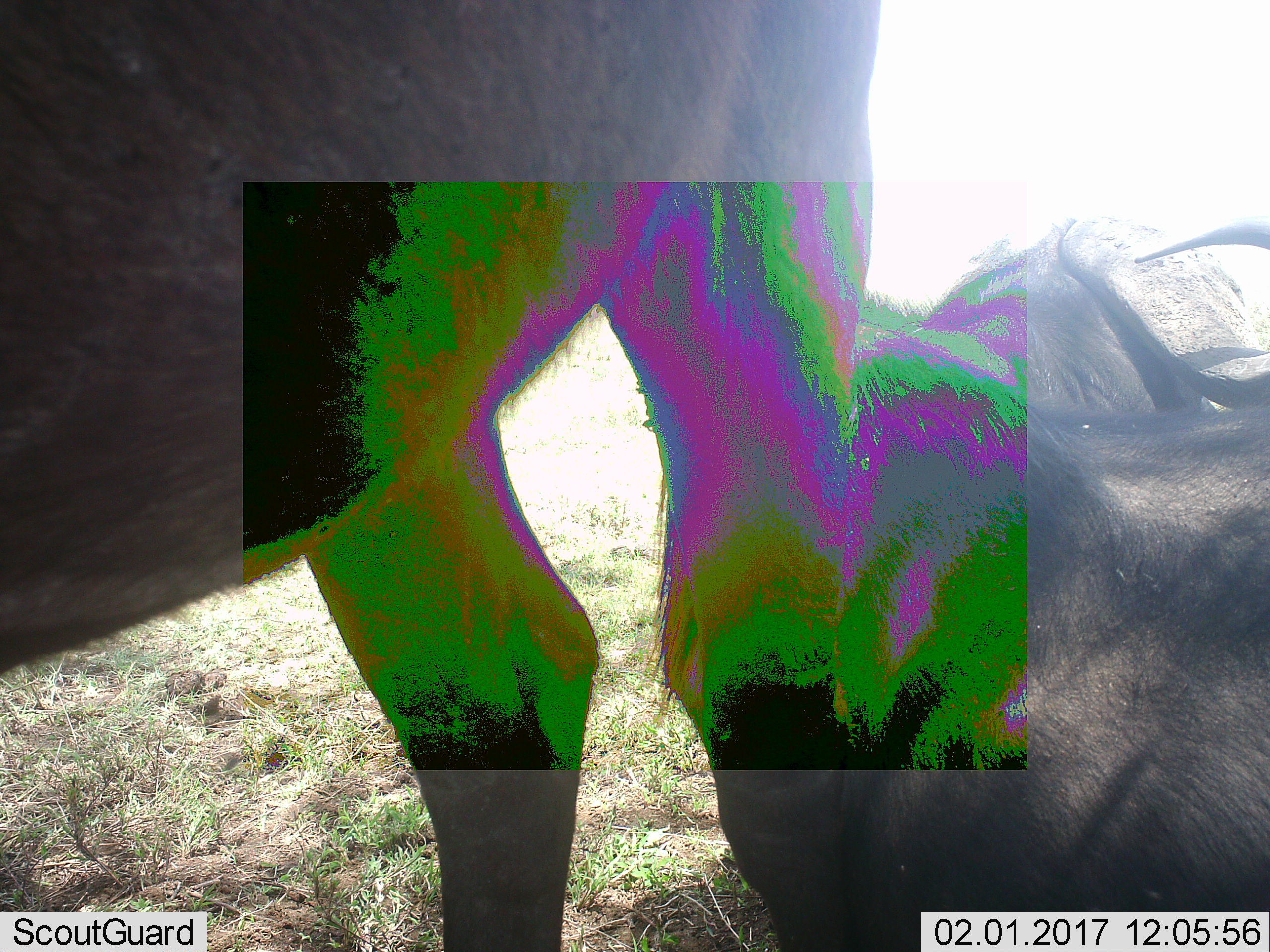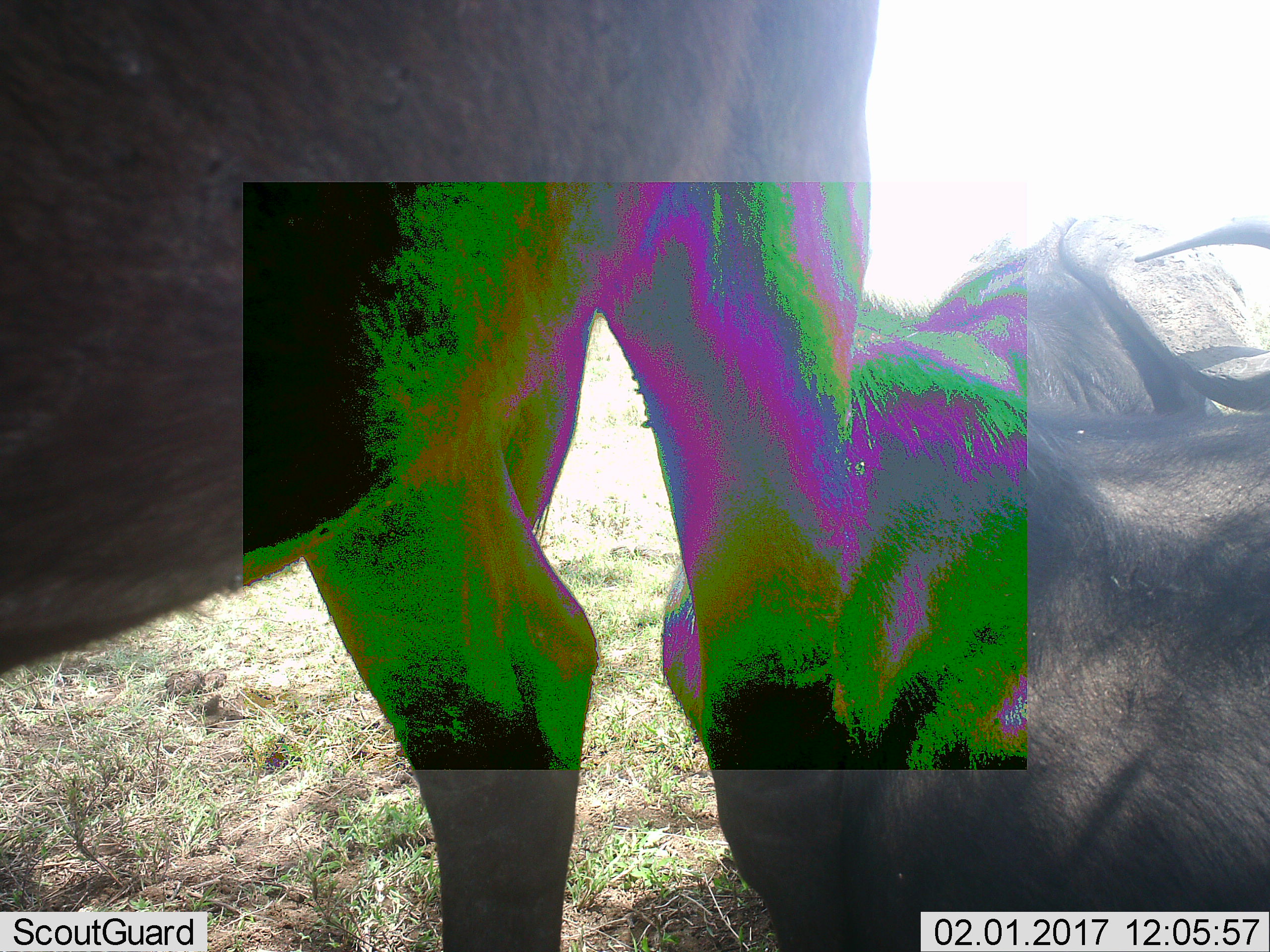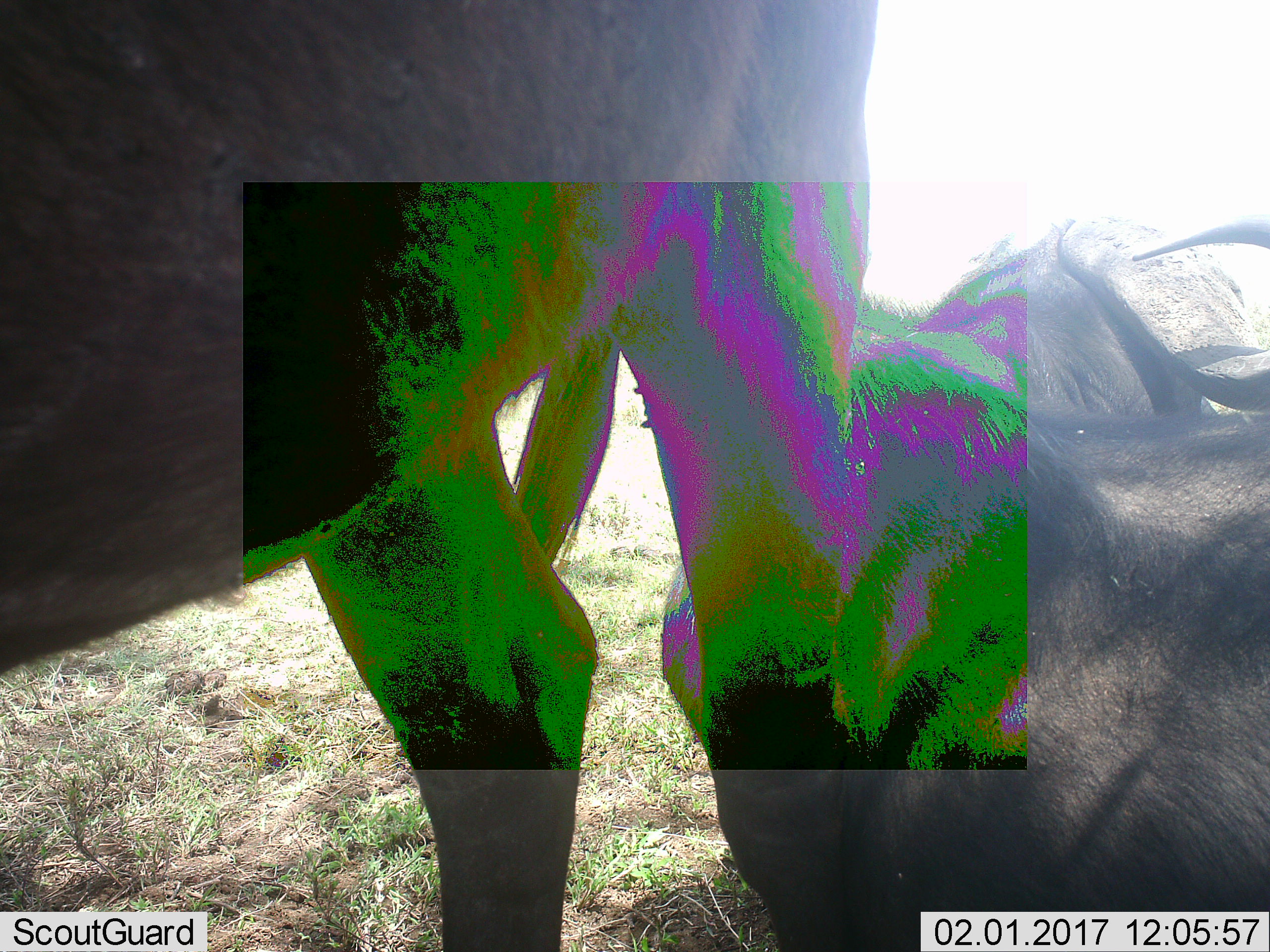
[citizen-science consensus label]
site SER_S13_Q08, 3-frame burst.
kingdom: Animalia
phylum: Chordata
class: Mammalia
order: Artiodactyla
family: Bovidae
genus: Connochaetes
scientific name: Connochaetes taurinus taurinus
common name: blue wildebeest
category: wildebeestblue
Wildebeestblue (blue wildebeest) (Connochaetes taurinus taurinus), count 2. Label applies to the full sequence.